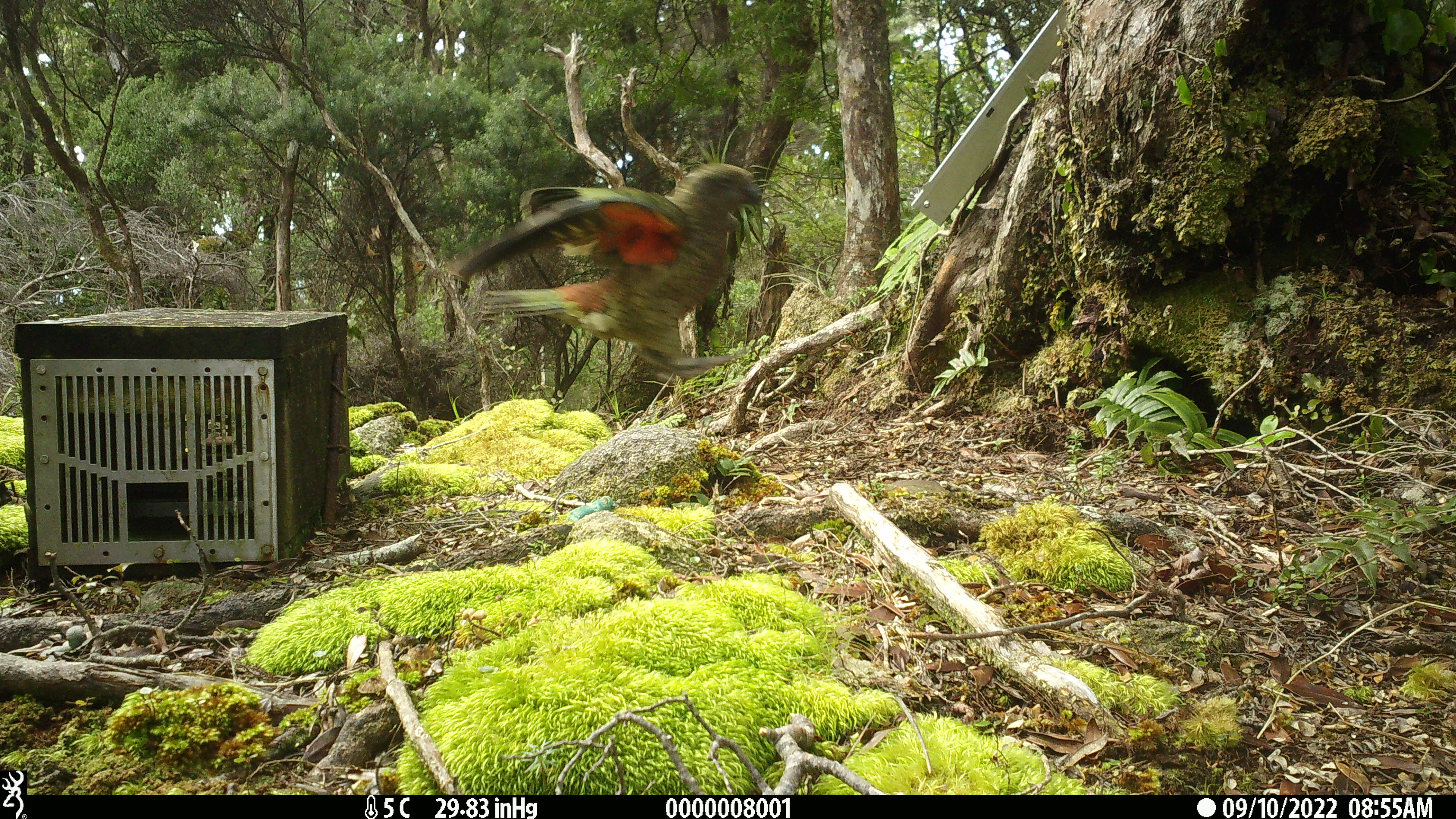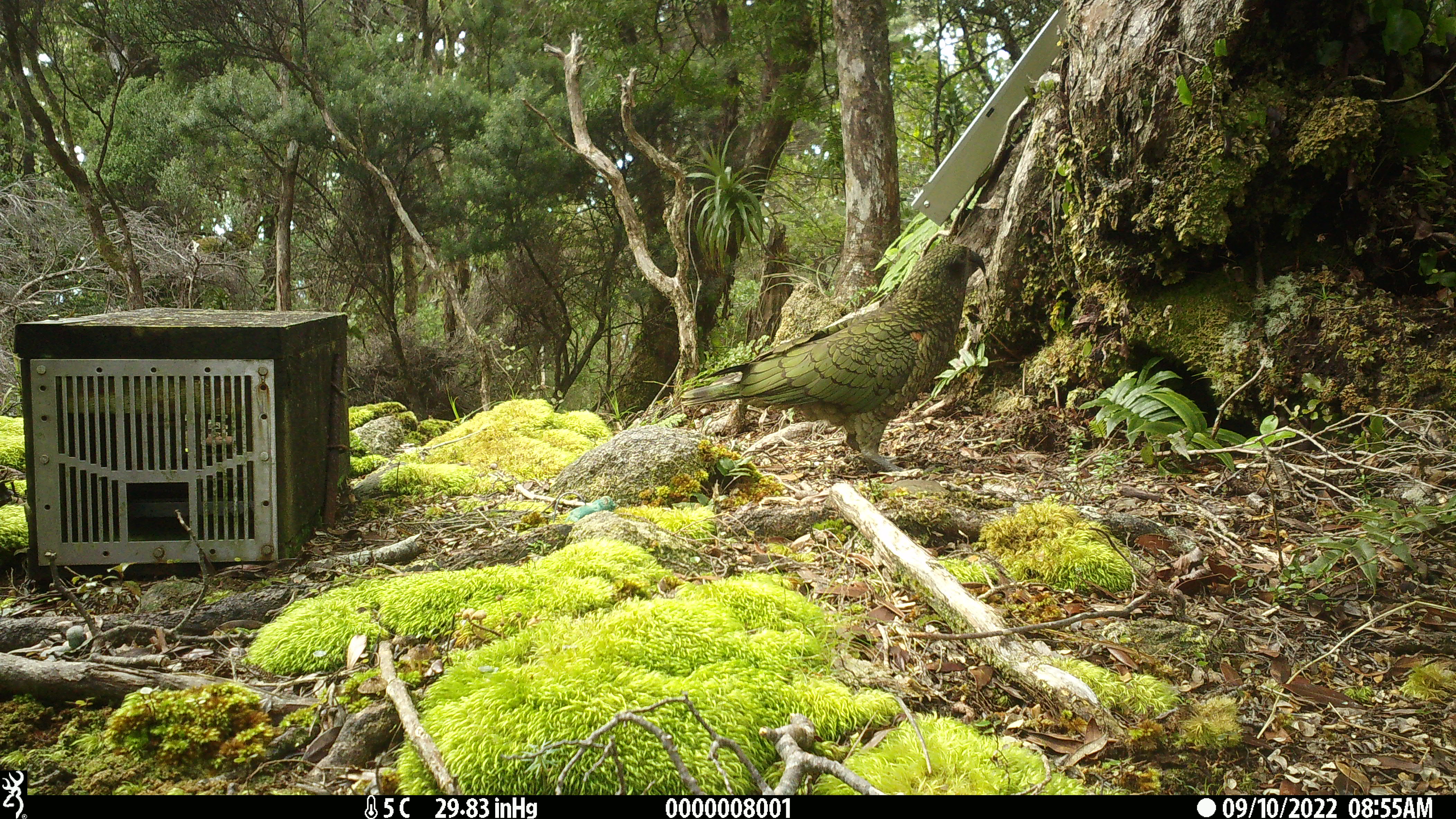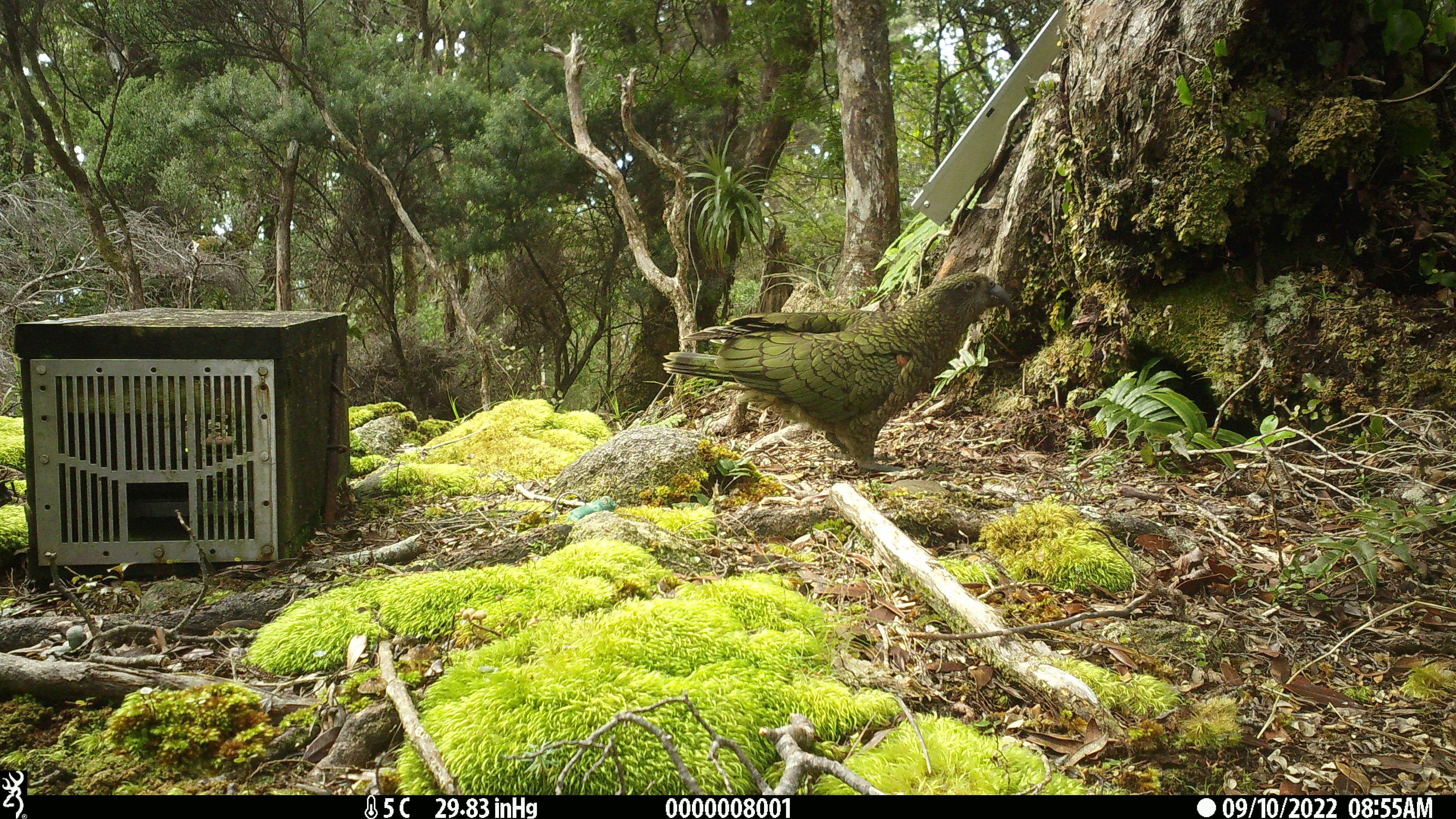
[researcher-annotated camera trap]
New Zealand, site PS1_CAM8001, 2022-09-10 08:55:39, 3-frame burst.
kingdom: Animalia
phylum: Chordata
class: Aves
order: Psittaciformes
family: Strigopidae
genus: Nestor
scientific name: Nestor notabilis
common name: kea